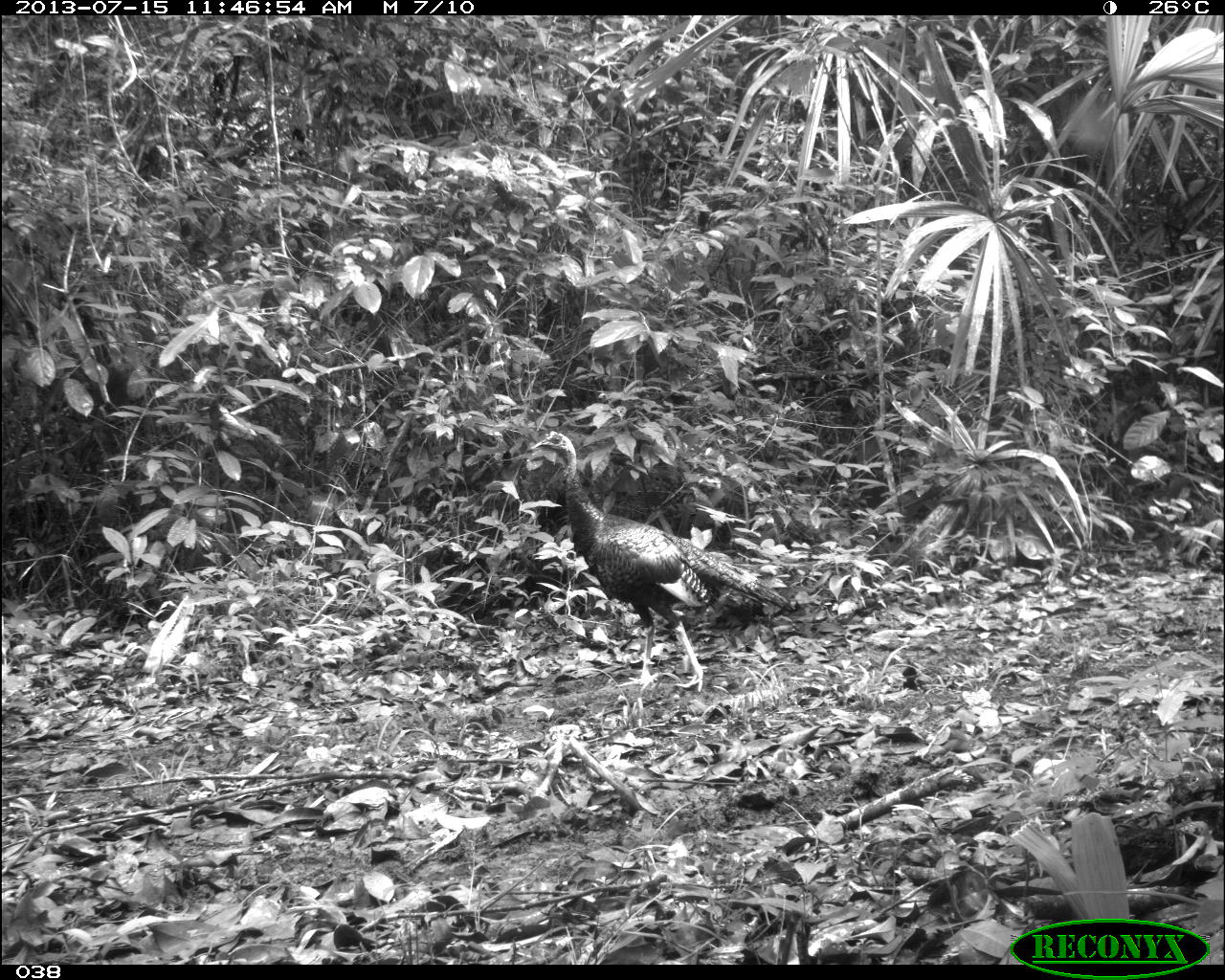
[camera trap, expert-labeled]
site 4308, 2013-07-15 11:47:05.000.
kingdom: Animalia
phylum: Chordata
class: Aves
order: Galliformes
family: Phasianidae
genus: Meleagris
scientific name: Meleagris ocellata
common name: ocellated turkey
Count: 2.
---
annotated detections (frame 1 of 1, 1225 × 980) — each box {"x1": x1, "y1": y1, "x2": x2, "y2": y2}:
meleagris ocellata: {"x1": 524, "y1": 423, "x2": 795, "y2": 692}